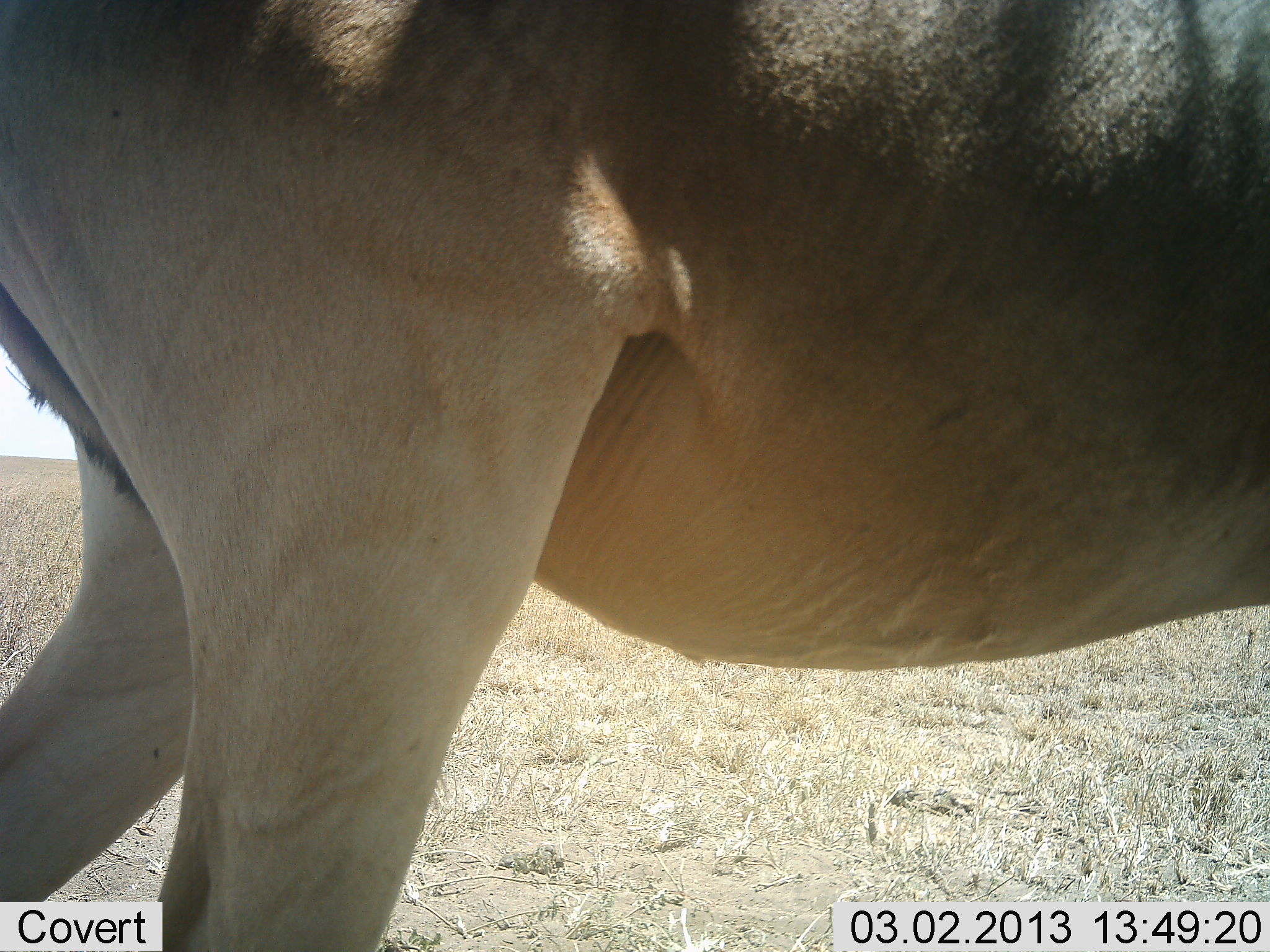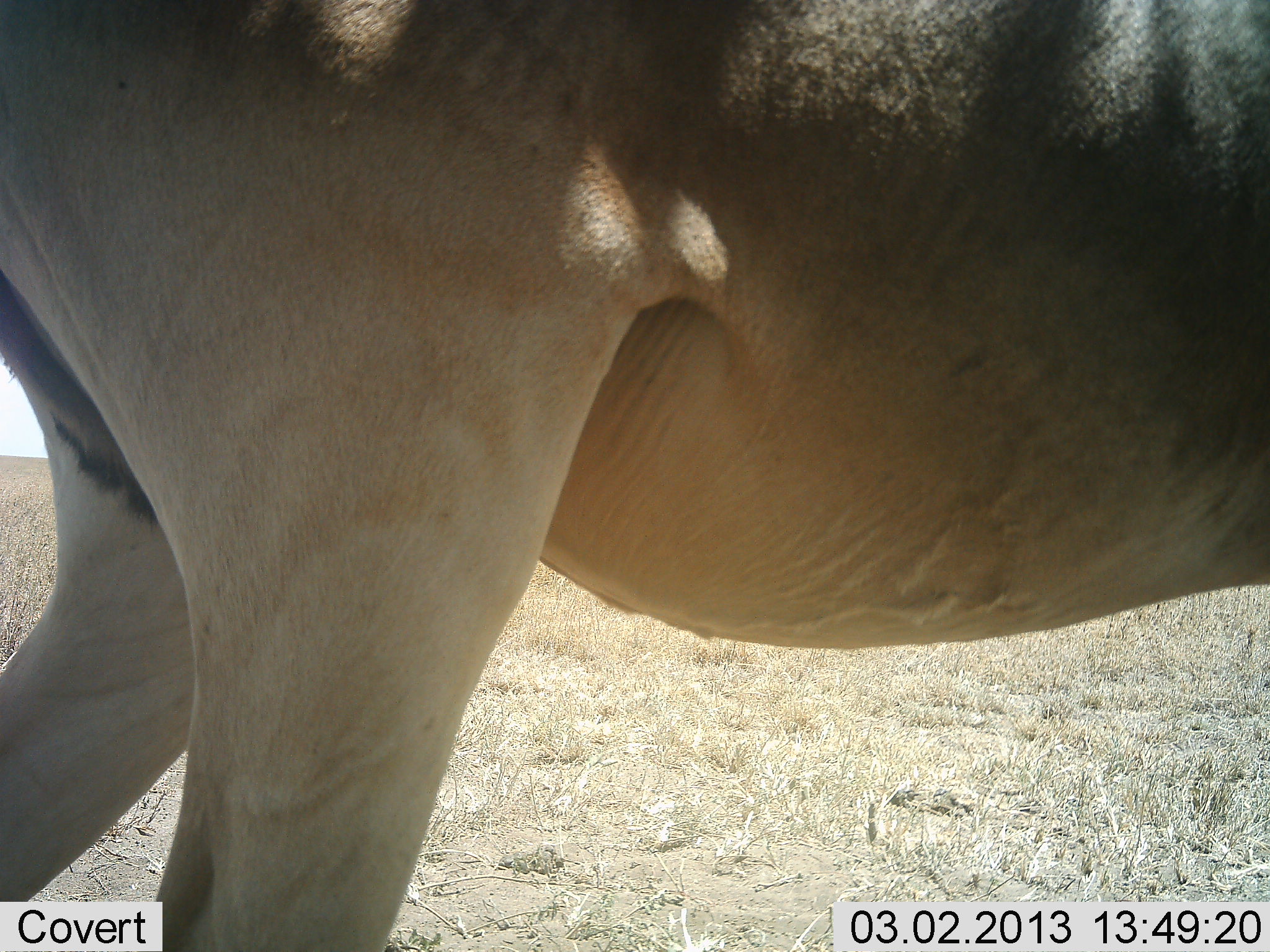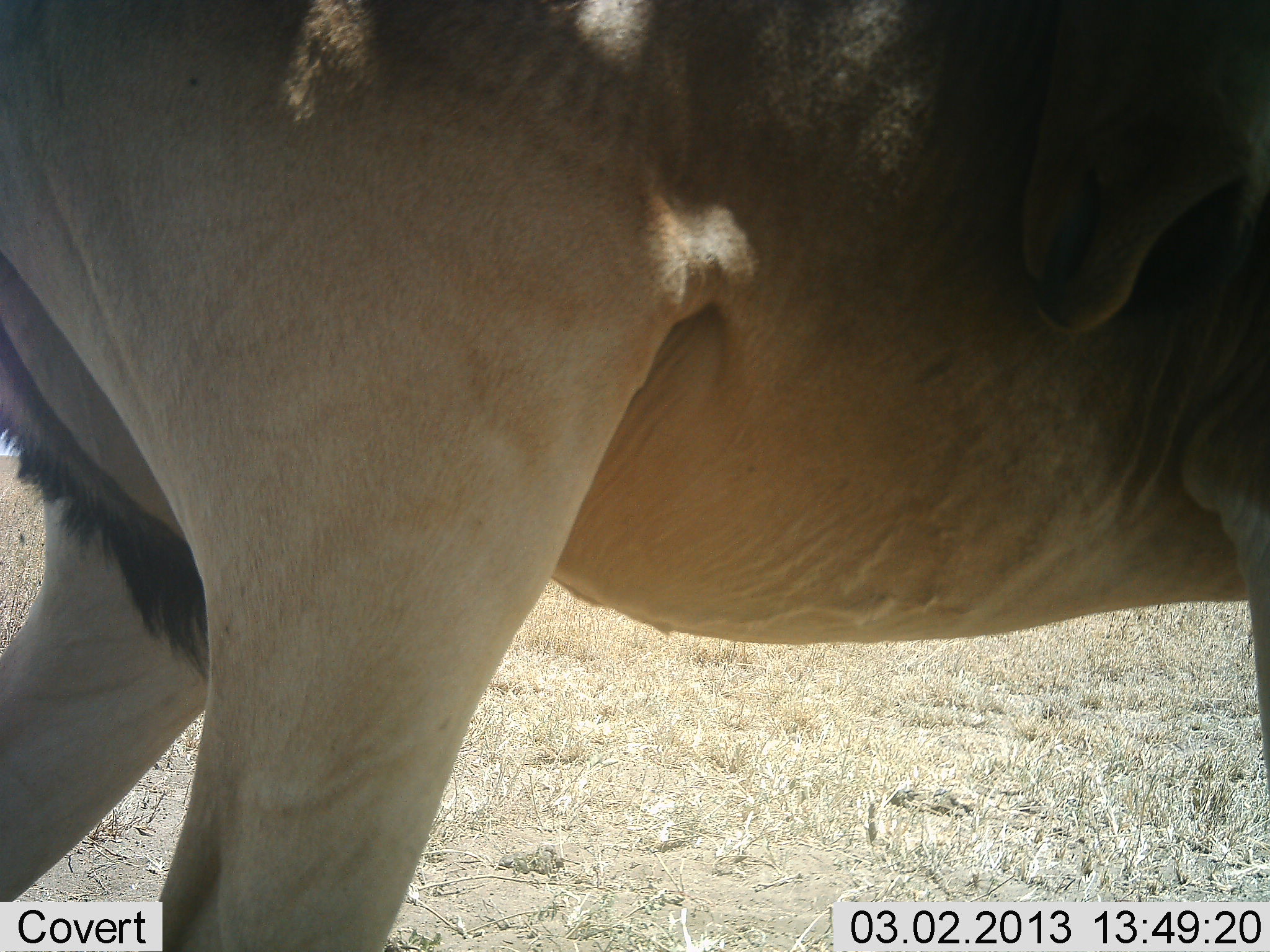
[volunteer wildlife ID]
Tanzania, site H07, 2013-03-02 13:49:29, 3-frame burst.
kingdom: Animalia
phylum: Chordata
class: Mammalia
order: Artiodactyla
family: Bovidae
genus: Alcelaphus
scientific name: Alcelaphus buselaphus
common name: hartebeest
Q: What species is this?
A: Hartebeest (Alcelaphus buselaphus).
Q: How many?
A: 1.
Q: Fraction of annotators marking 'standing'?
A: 89%.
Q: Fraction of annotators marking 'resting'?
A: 0%.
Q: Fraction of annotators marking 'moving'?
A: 0%.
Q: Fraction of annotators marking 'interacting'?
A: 11%.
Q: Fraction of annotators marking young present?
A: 0%.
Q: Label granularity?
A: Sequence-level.